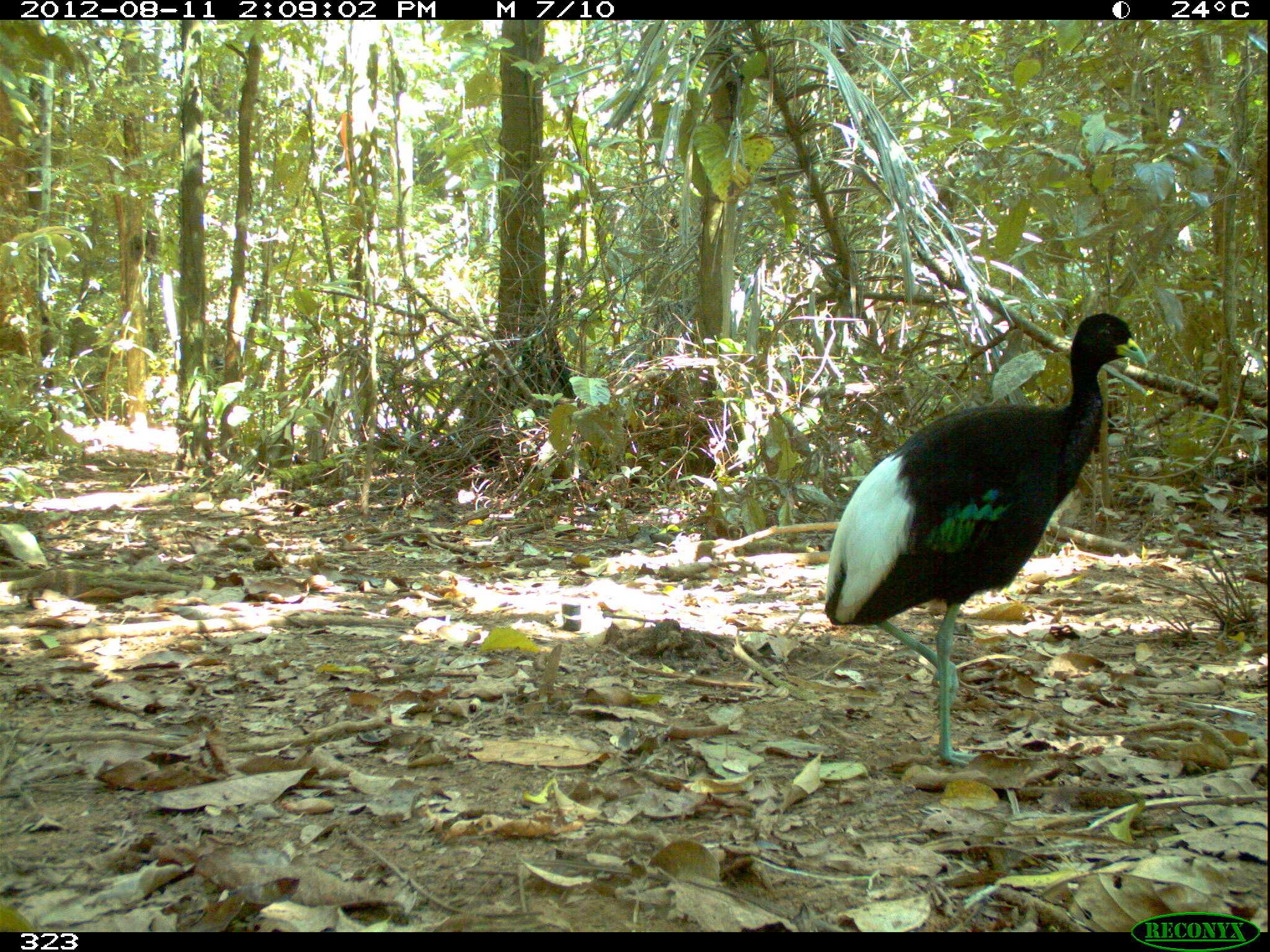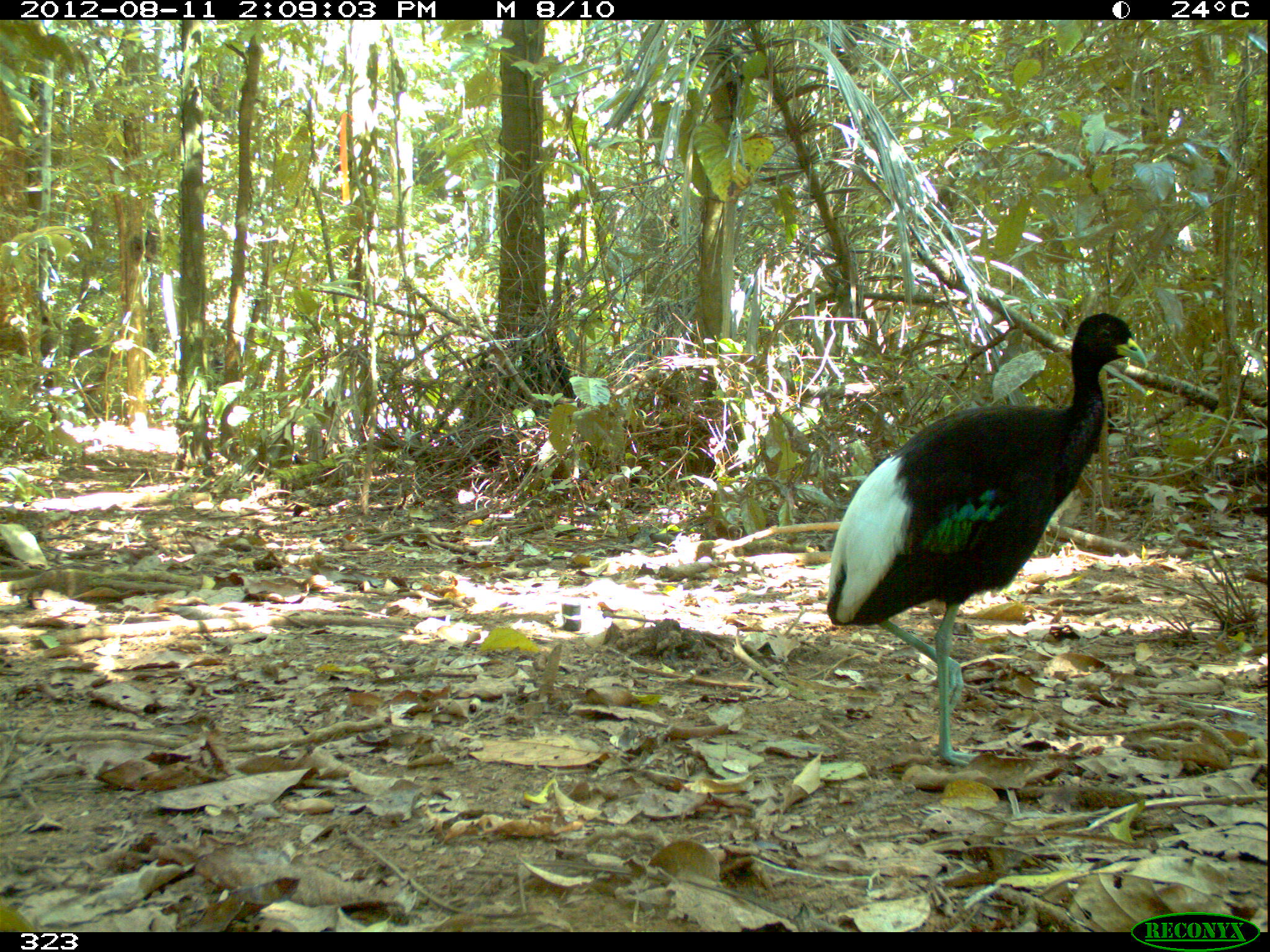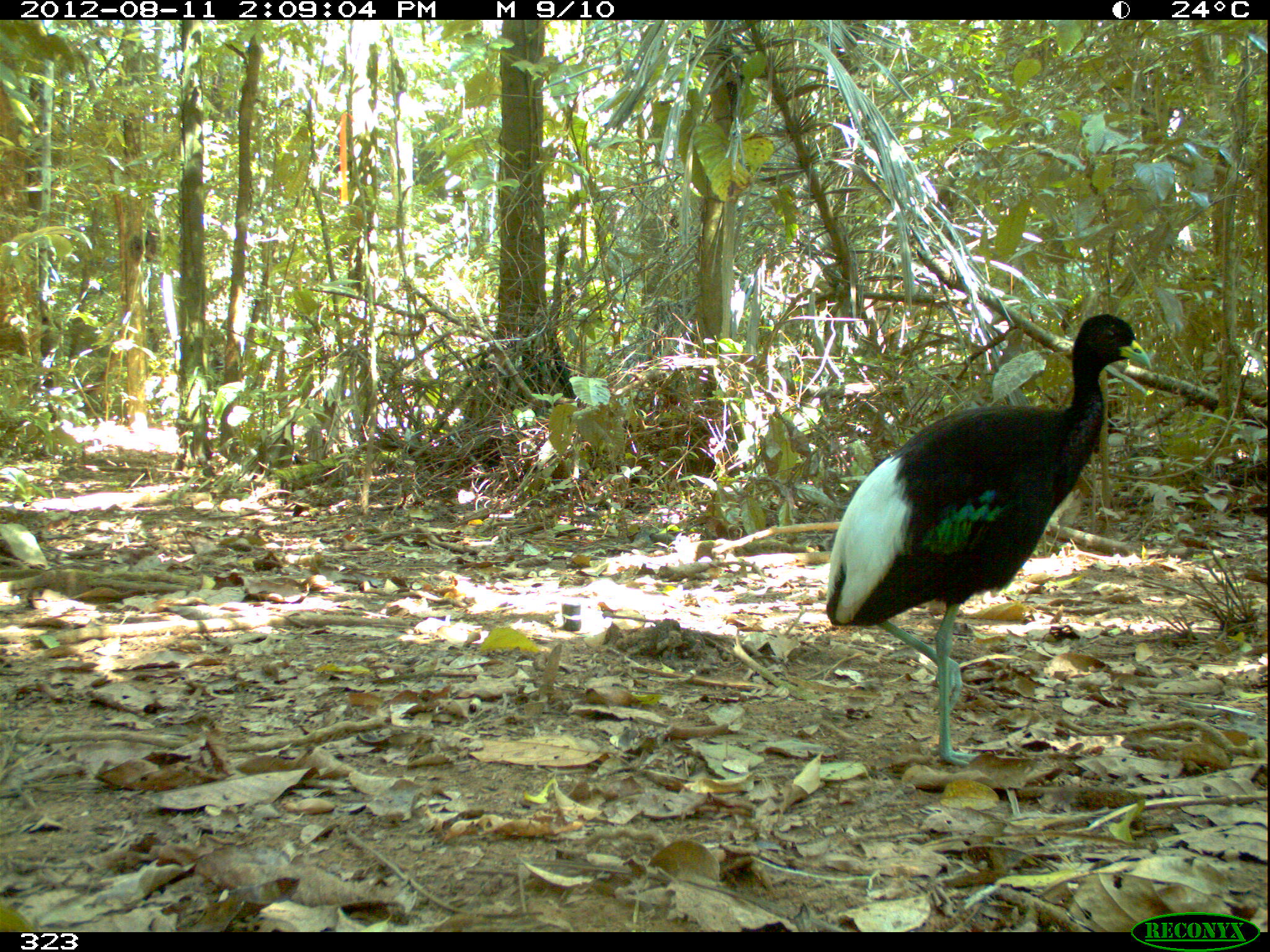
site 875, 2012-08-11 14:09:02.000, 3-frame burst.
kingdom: Animalia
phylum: Chordata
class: Aves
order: Gruiformes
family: Psophiidae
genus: Psophia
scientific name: Psophia leucoptera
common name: pale-winged trumpeter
Psophia leucoptera (pale-winged trumpeter).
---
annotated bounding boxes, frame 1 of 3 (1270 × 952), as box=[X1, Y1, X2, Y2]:
psophia leucoptera: box=[824, 311, 1146, 766]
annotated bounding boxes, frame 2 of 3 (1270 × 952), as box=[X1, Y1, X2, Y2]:
psophia leucoptera: box=[824, 314, 1146, 769]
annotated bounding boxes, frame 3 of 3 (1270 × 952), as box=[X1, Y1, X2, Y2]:
psophia leucoptera: box=[826, 311, 1157, 766]